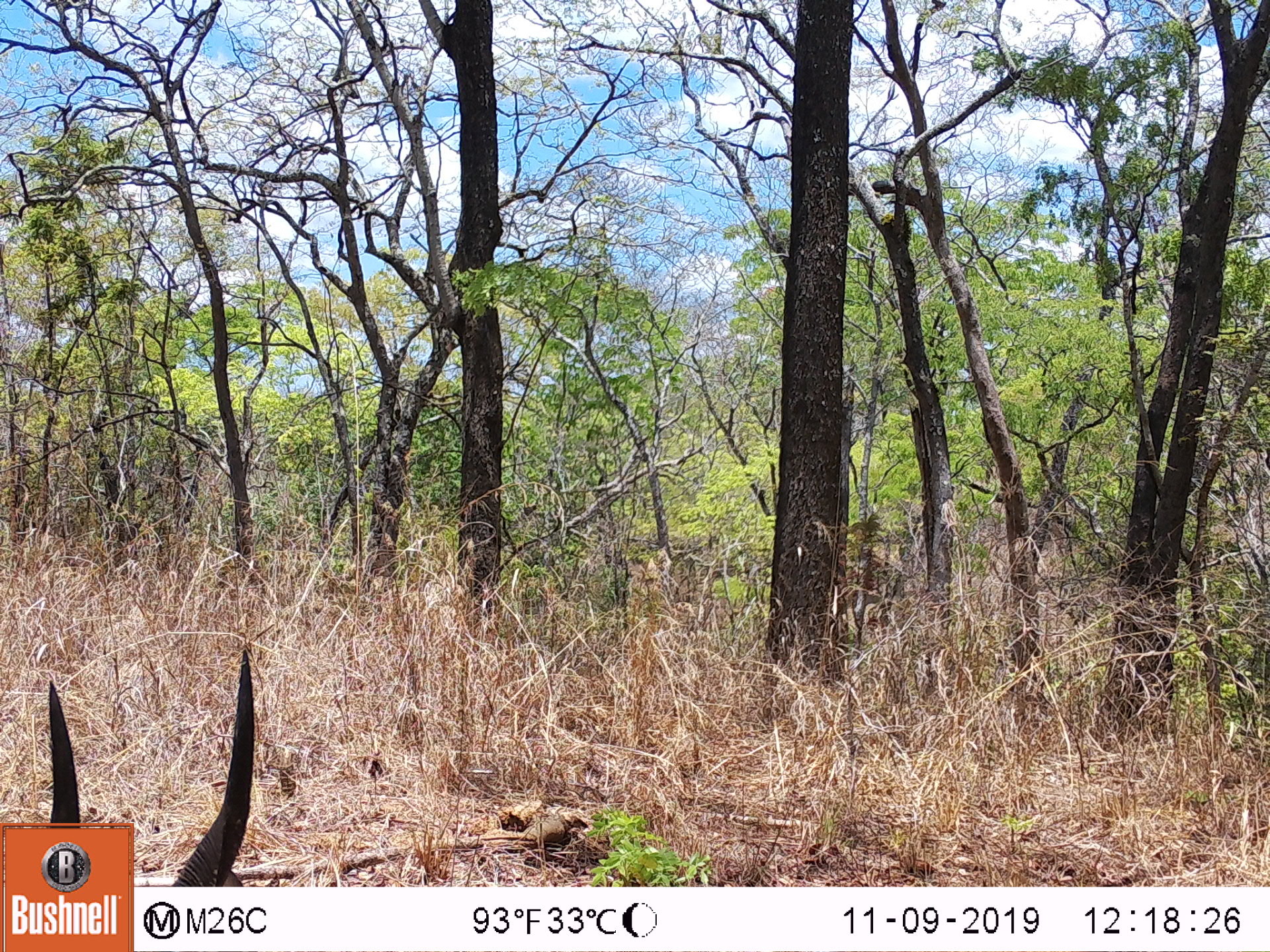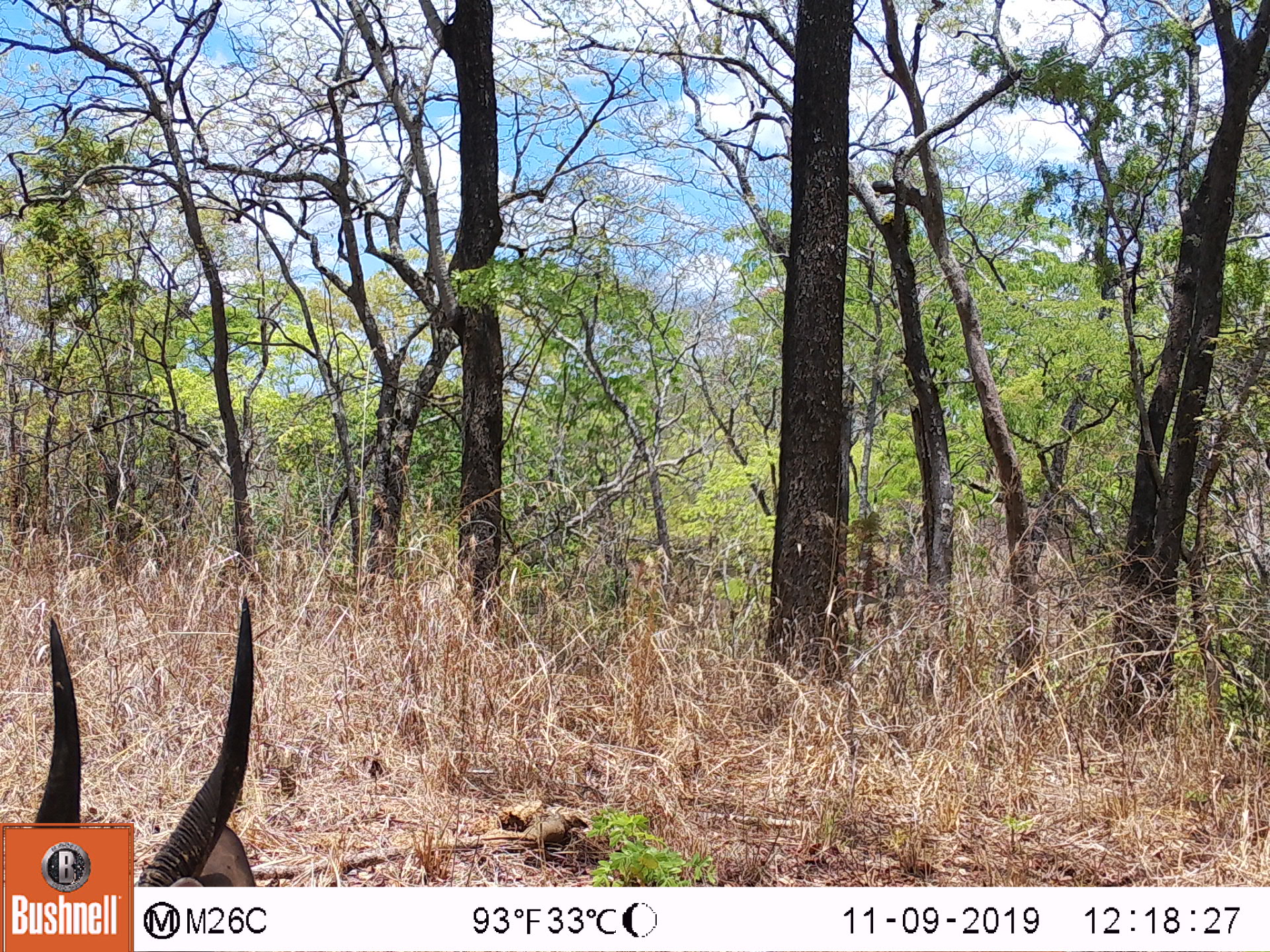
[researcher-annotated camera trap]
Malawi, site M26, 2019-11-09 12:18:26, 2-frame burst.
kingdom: Animalia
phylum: Chordata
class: Mammalia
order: Artiodactyla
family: Bovidae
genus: Tragelaphus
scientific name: Tragelaphus sylvaticus sylvaticus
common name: cape bushbuck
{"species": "cape bushbuck (Tragelaphus sylvaticus sylvaticus)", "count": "1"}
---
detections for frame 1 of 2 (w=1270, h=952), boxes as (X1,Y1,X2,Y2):
cape bushbuck: (164,646,272,887)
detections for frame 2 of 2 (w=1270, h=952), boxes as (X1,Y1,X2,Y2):
cape bushbuck: (136,591,272,886)